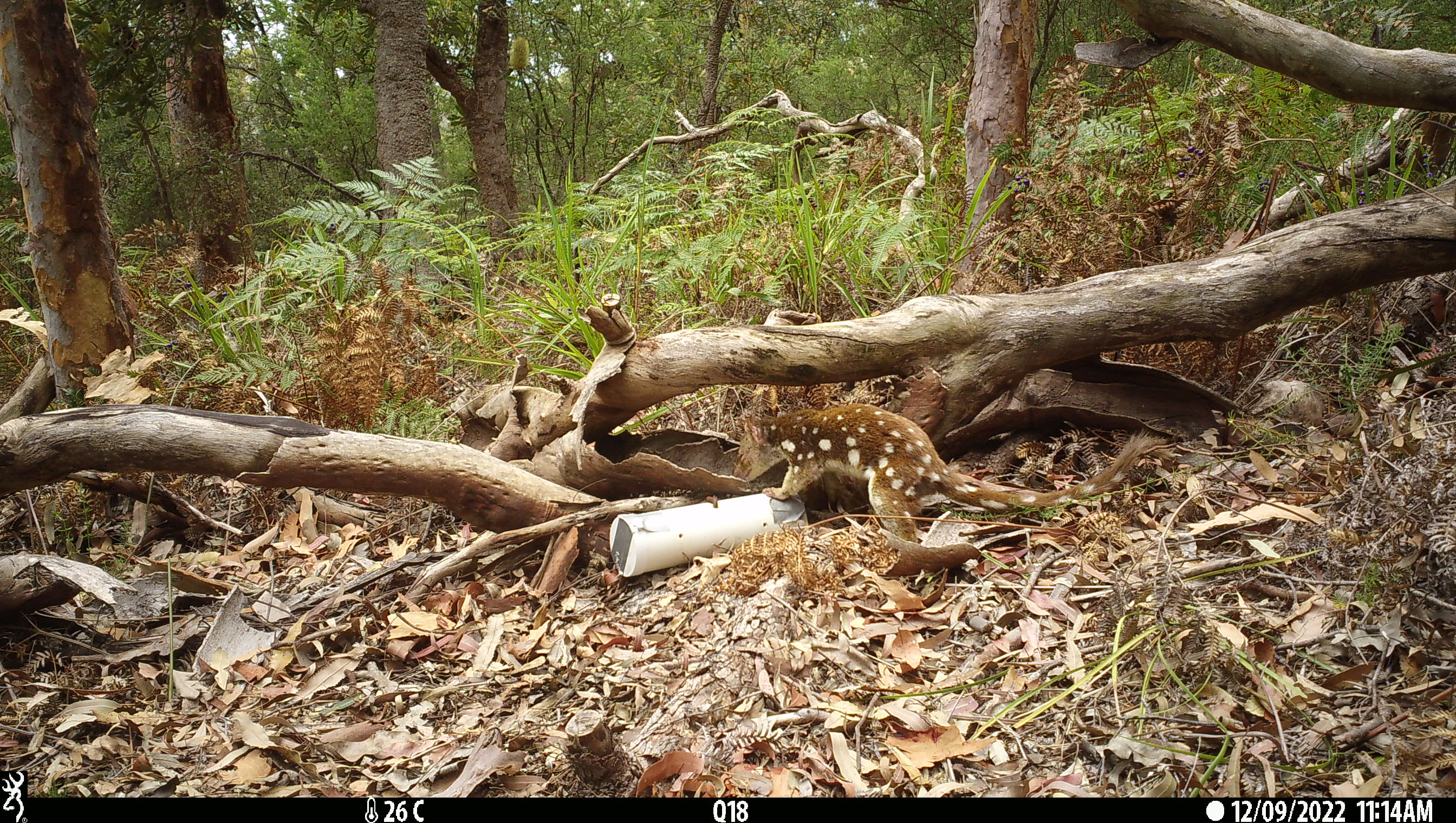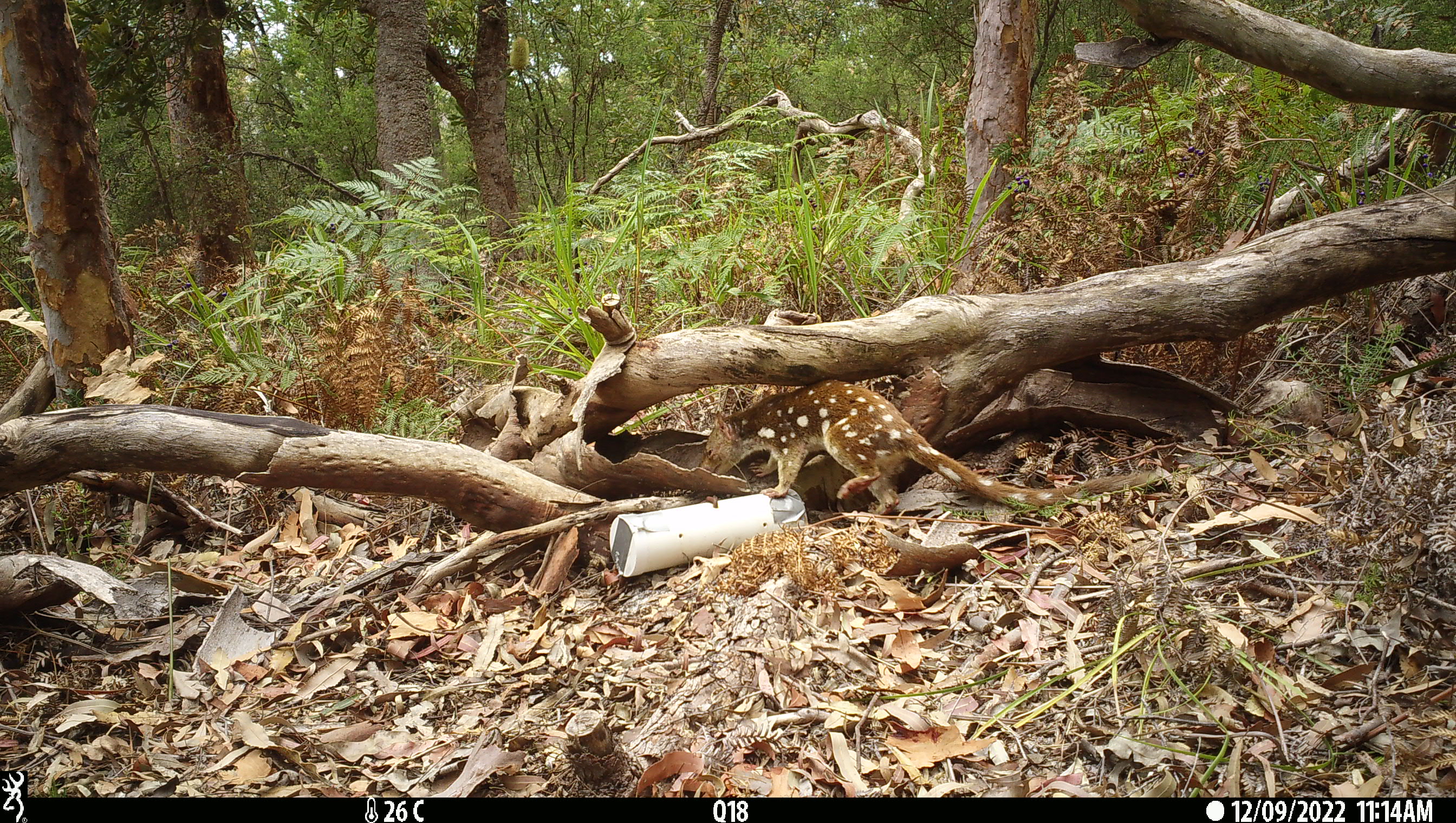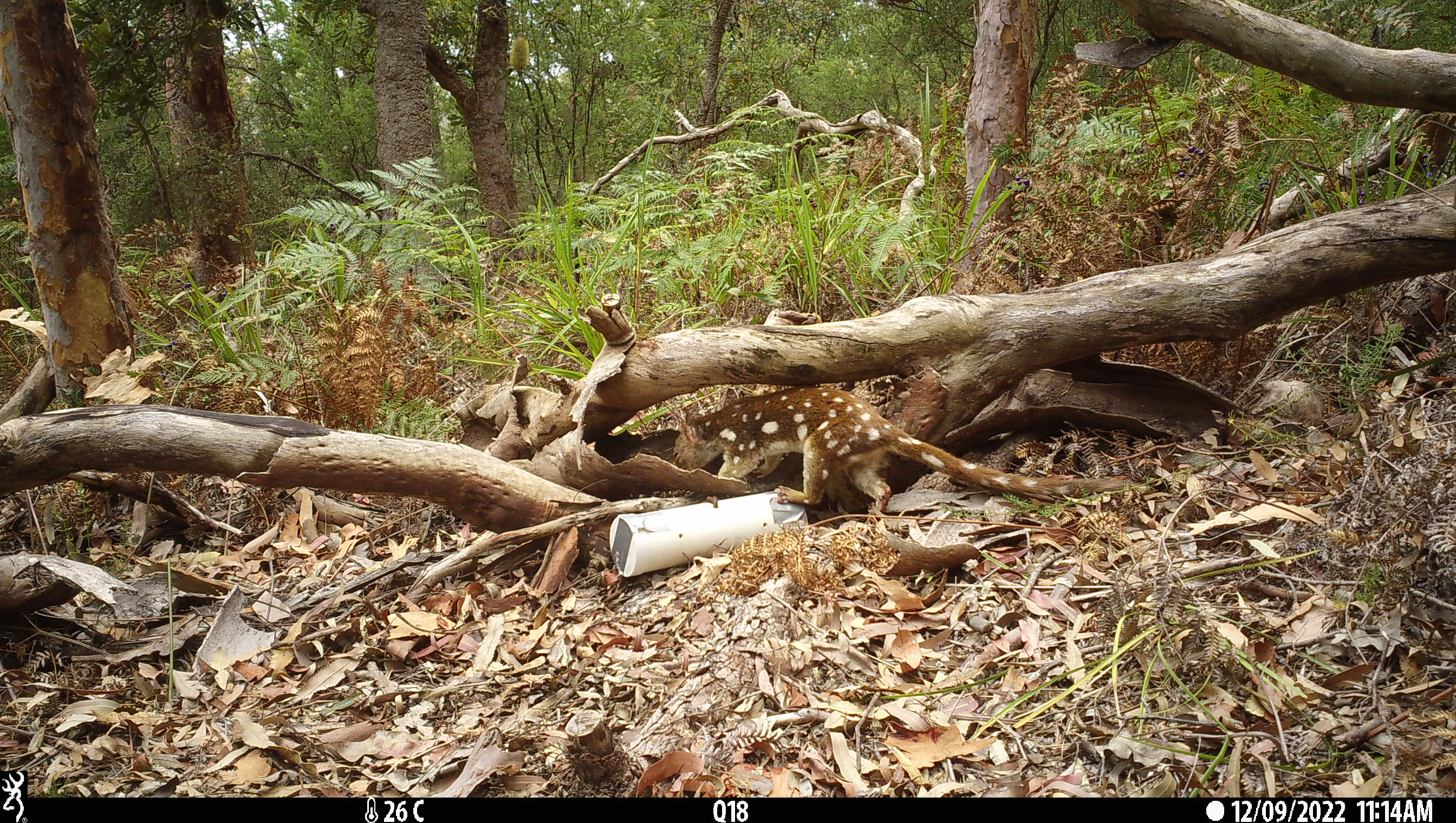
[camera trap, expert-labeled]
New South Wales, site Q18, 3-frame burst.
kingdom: Animalia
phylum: Chordata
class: Mammalia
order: Dasyuromorphia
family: Dasyuridae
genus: Dasyurus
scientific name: Dasyurus maculatus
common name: spotted-tailed quoll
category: quoll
Quoll (spotted-tailed quoll) (Dasyurus maculatus).